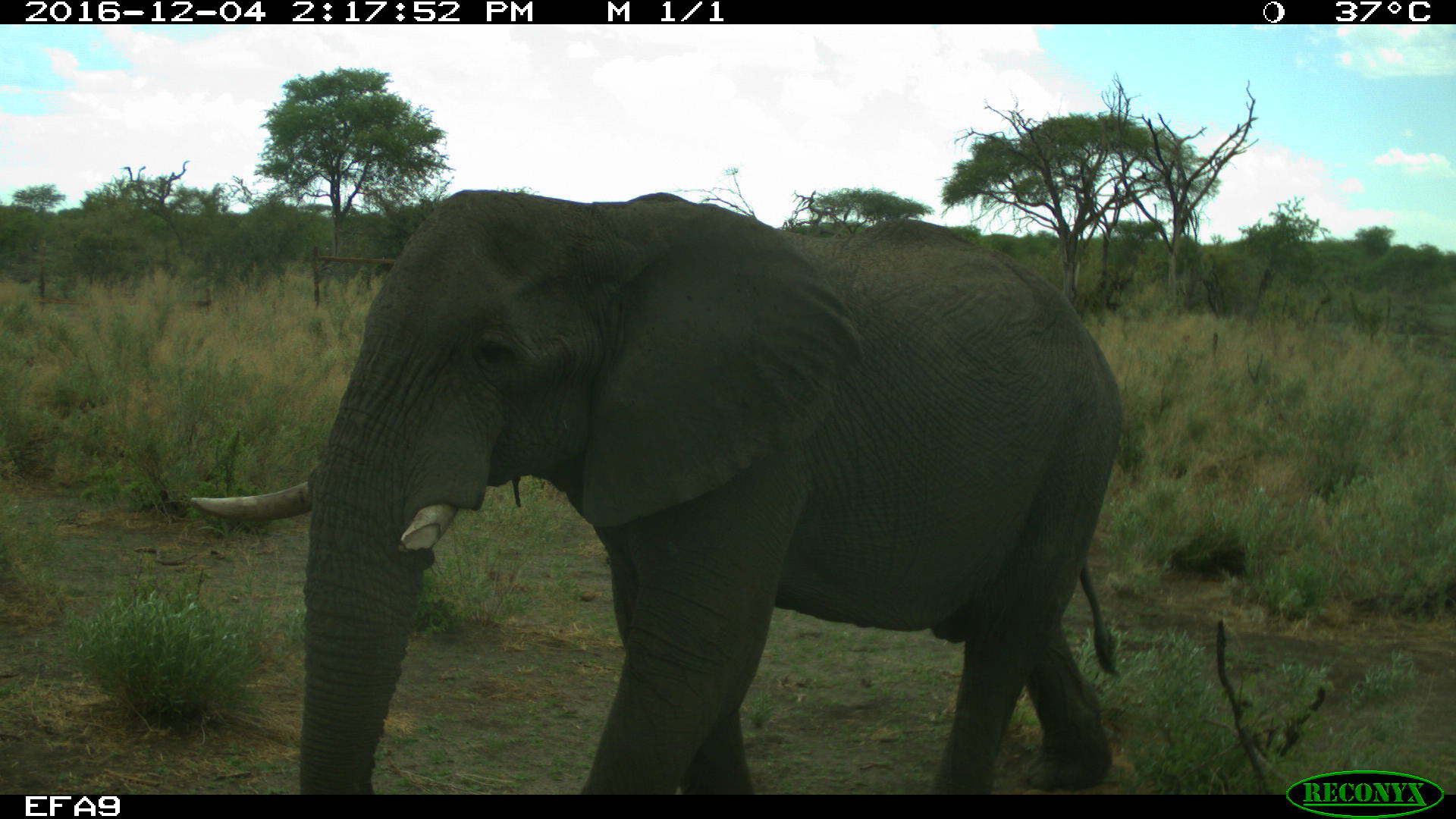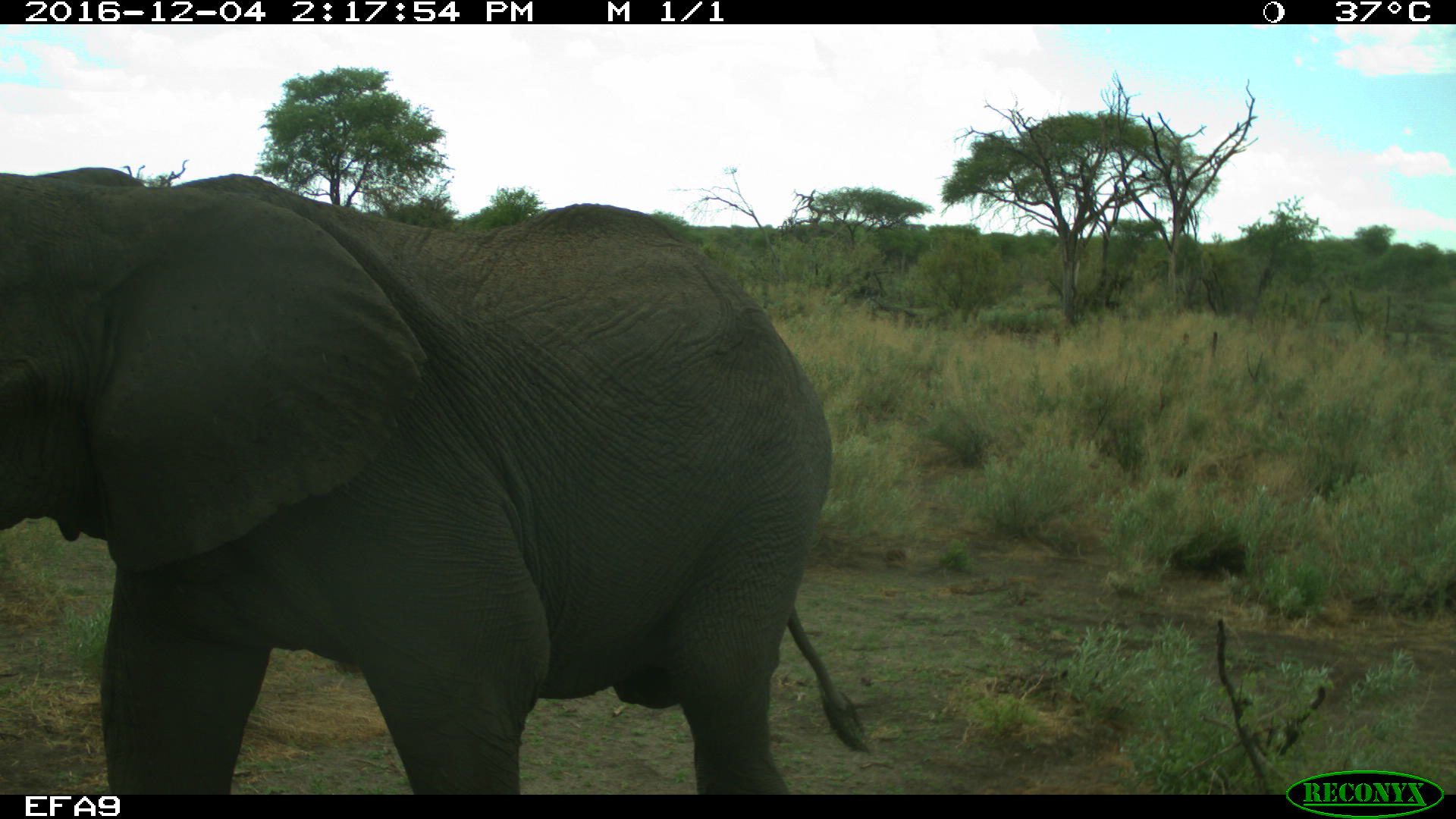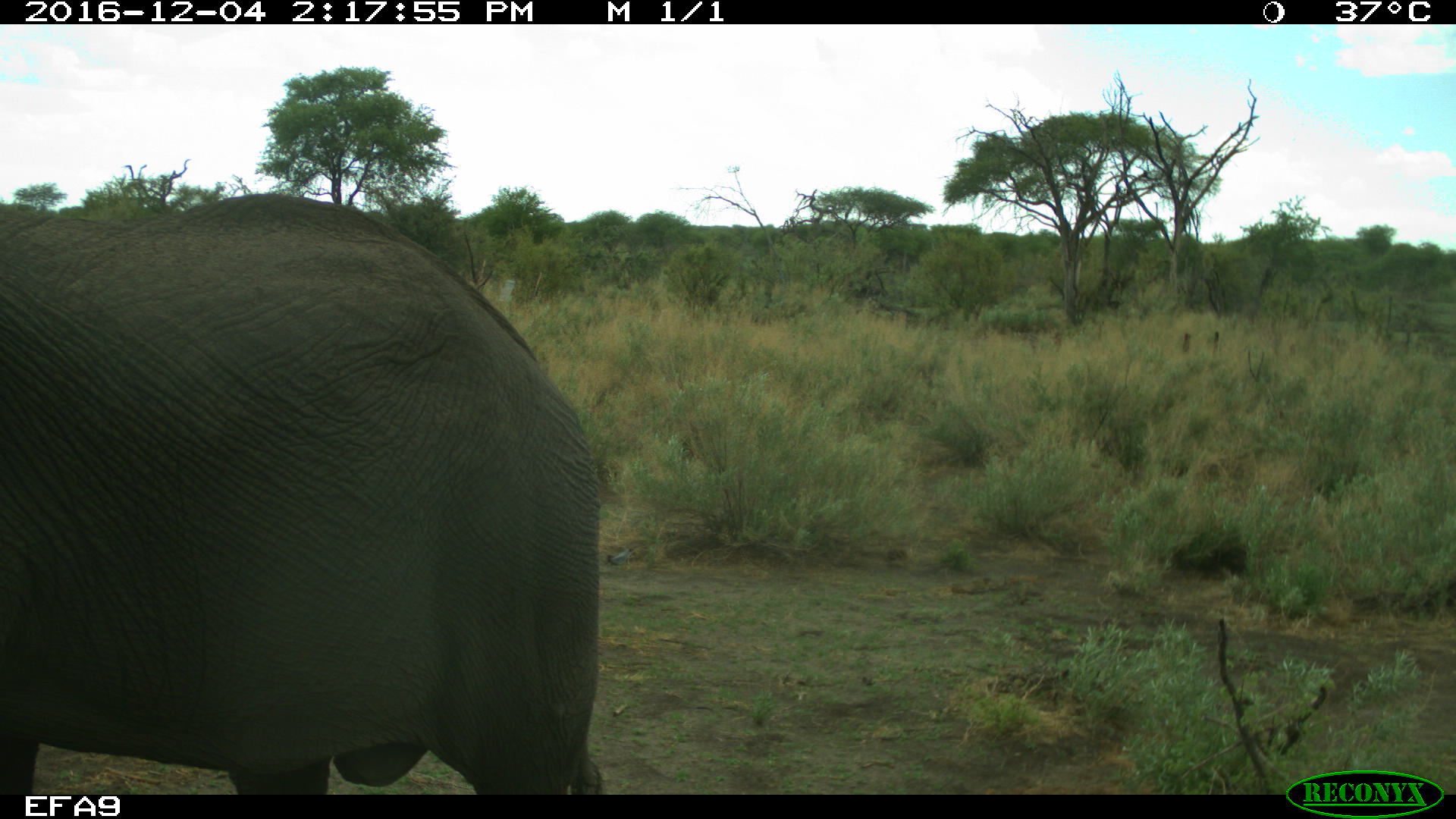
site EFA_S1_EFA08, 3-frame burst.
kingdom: Animalia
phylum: Chordata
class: Mammalia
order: Proboscidea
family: Elephantidae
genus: Loxodonta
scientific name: Loxodonta africana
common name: african bush elephant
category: elephant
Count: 1.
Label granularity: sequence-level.